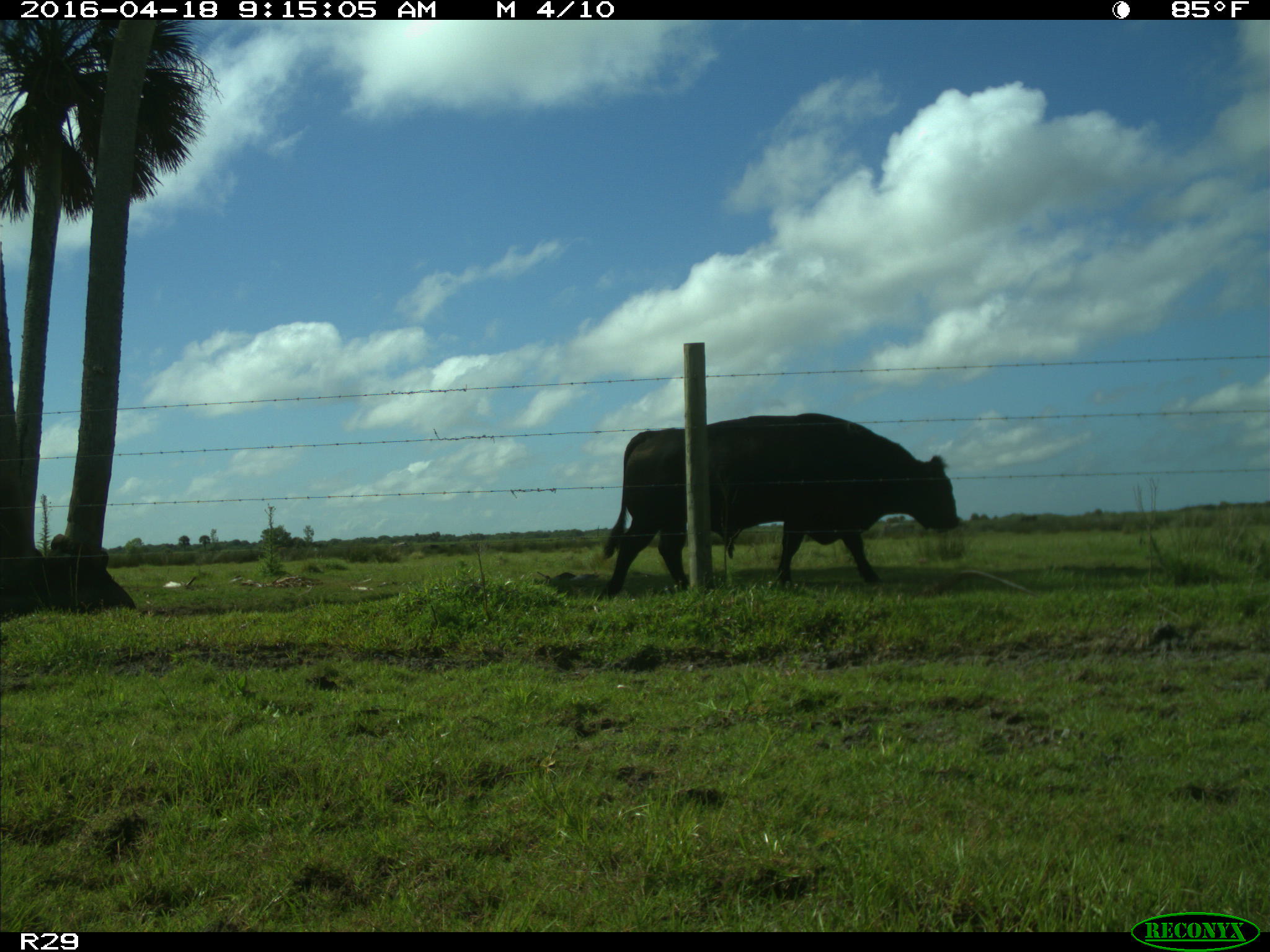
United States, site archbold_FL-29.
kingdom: Animalia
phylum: Chordata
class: Mammalia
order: Artiodactyla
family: Bovidae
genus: Bos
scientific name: Bos taurus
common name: domestic cow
Bos taurus (domestic cow).